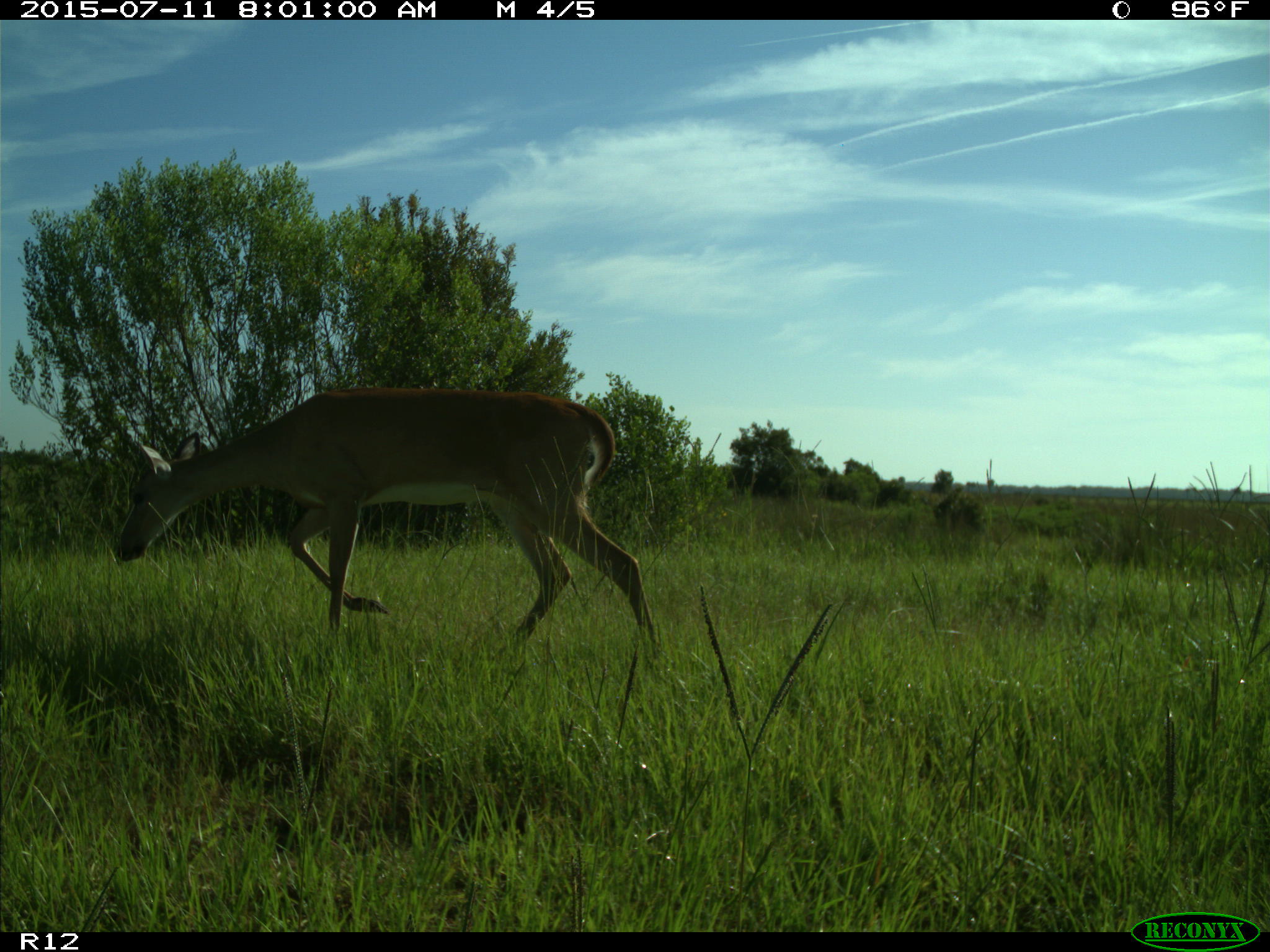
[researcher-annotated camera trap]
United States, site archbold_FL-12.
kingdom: Animalia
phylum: Chordata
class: Mammalia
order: Artiodactyla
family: Cervidae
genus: Odocoileus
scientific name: Odocoileus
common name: deer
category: unidentified deer